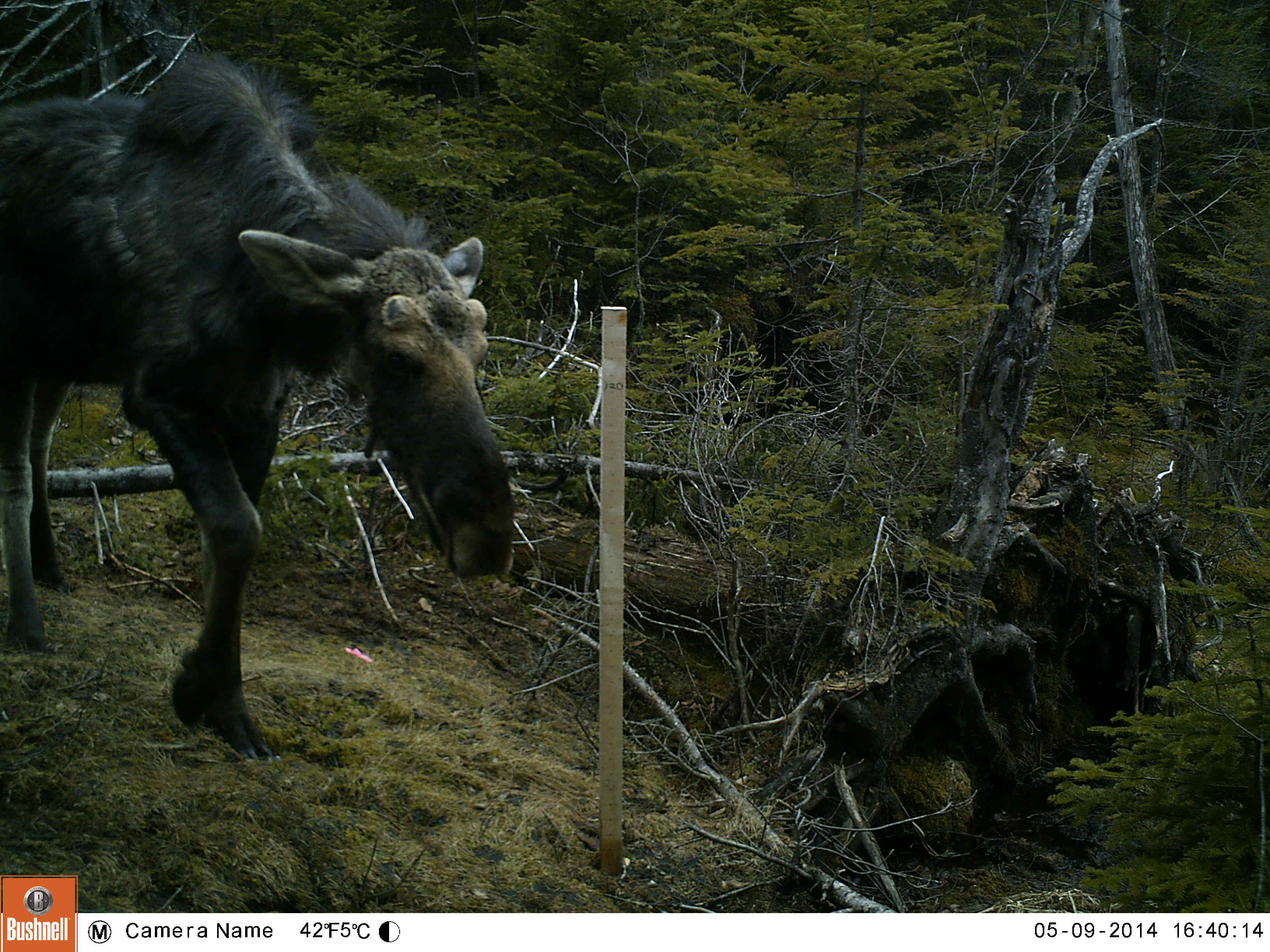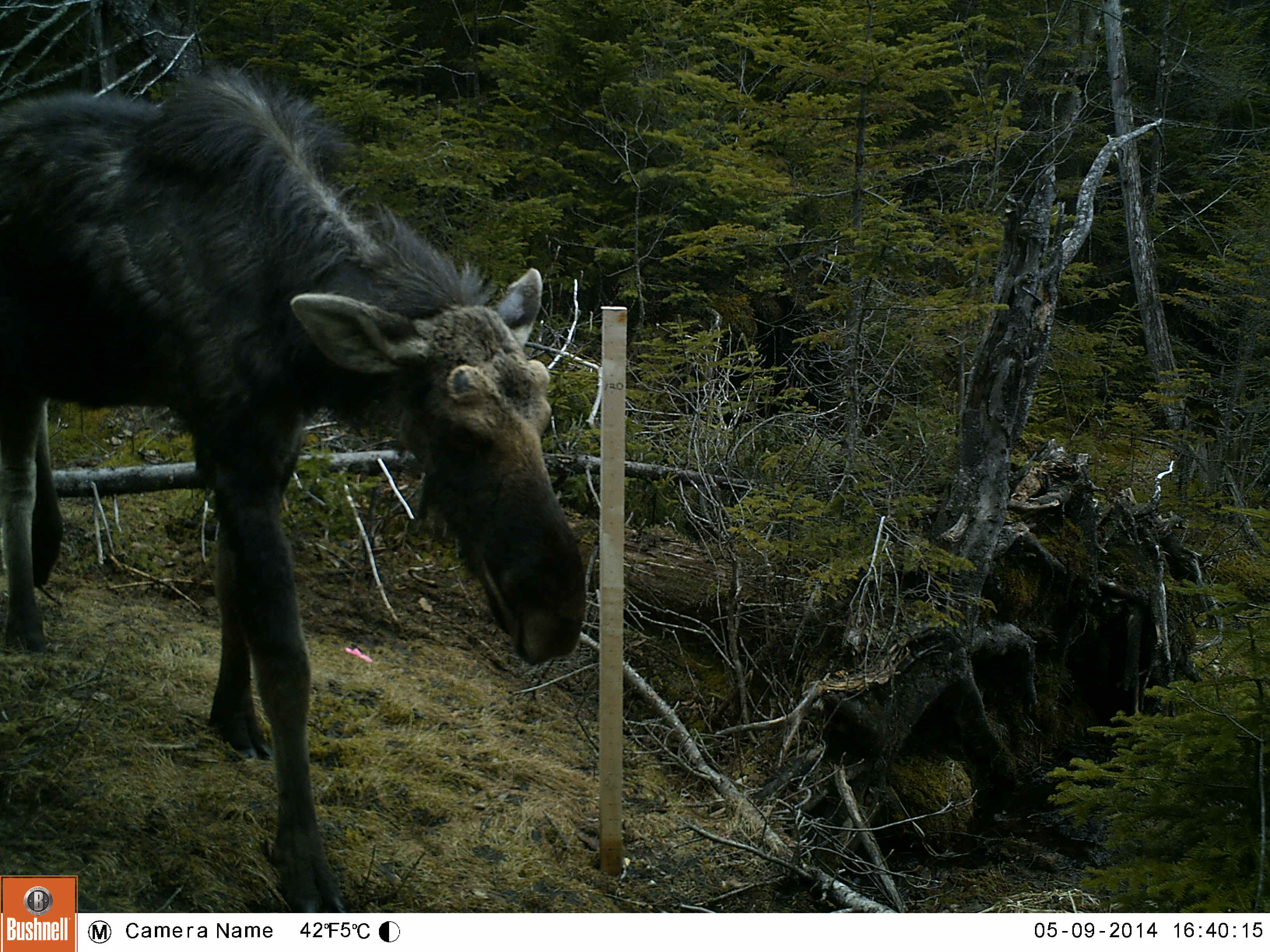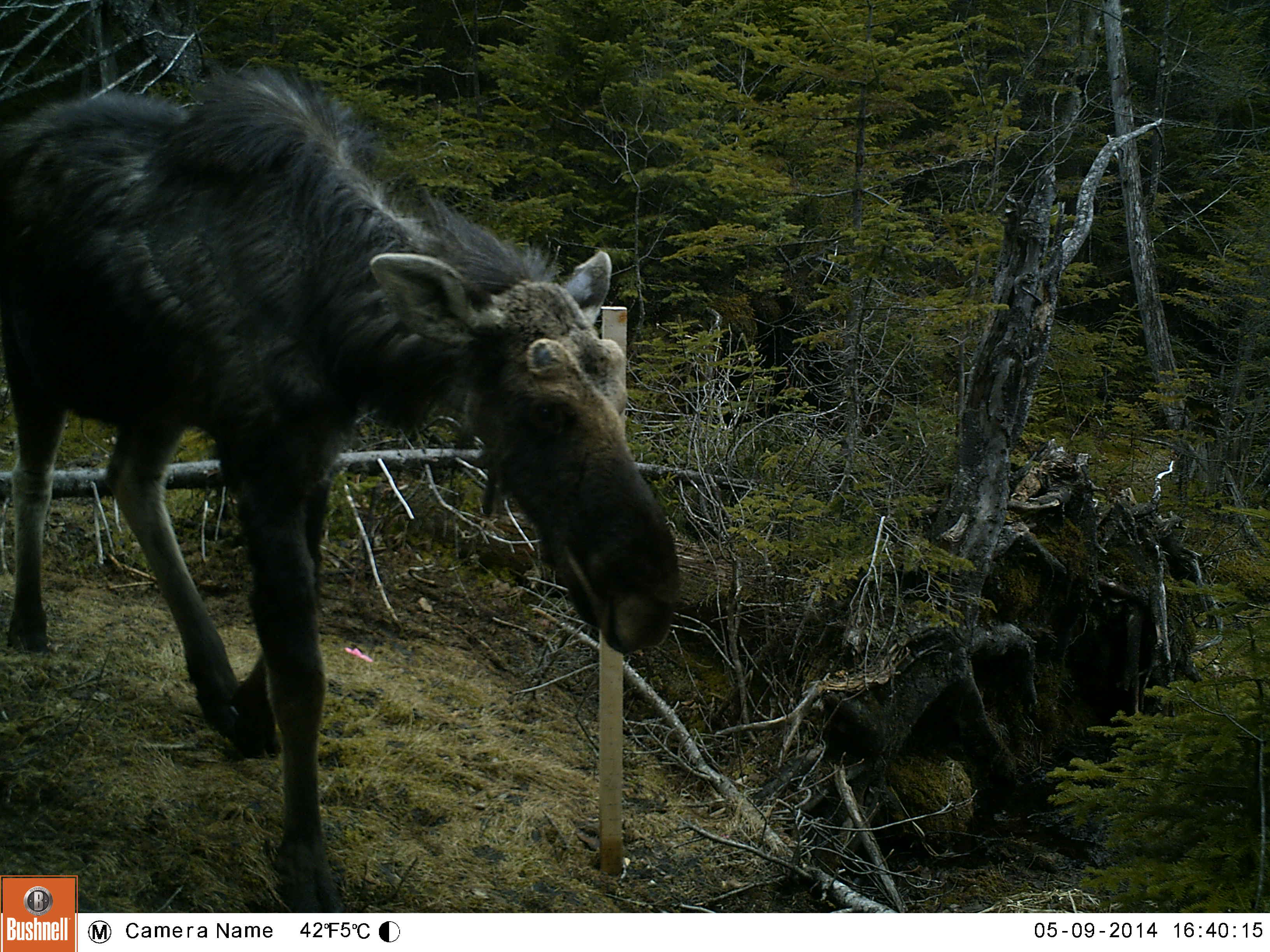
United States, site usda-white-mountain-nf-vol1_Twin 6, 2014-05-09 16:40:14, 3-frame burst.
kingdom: Animalia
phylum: Chordata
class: Mammalia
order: Artiodactyla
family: Cervidae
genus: Alces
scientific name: Alces alces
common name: moose